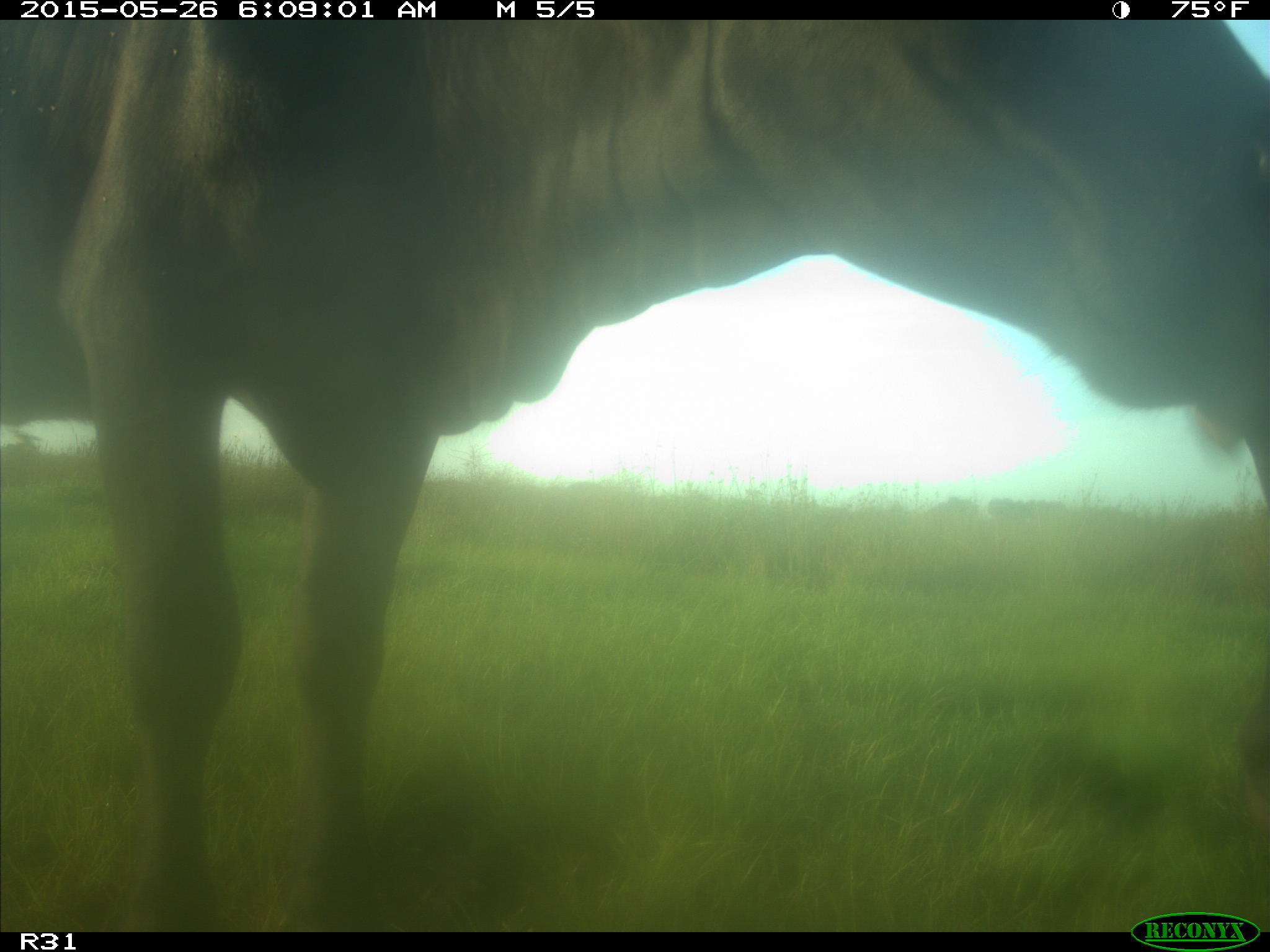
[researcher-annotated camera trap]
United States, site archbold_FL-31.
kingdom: Animalia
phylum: Chordata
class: Mammalia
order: Artiodactyla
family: Bovidae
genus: Bos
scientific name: Bos taurus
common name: domestic cow